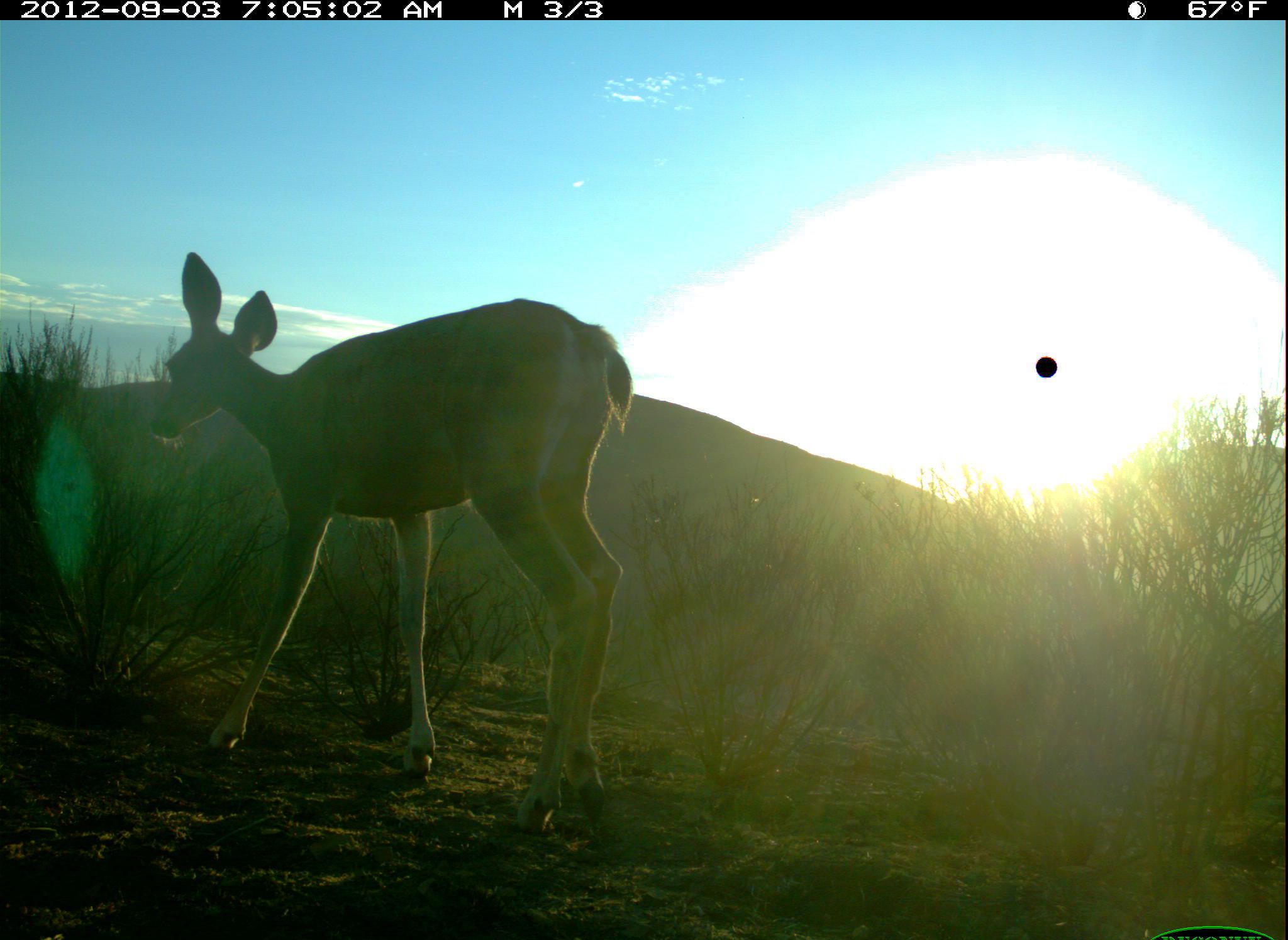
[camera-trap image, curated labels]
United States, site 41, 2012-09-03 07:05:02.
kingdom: Animalia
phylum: Chordata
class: Mammalia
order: Artiodactyla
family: Cervidae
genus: Odocoileus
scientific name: Odocoileus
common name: deer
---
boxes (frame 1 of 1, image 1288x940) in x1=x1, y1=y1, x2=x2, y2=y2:
deer: x1=146, y1=249, x2=636, y2=841